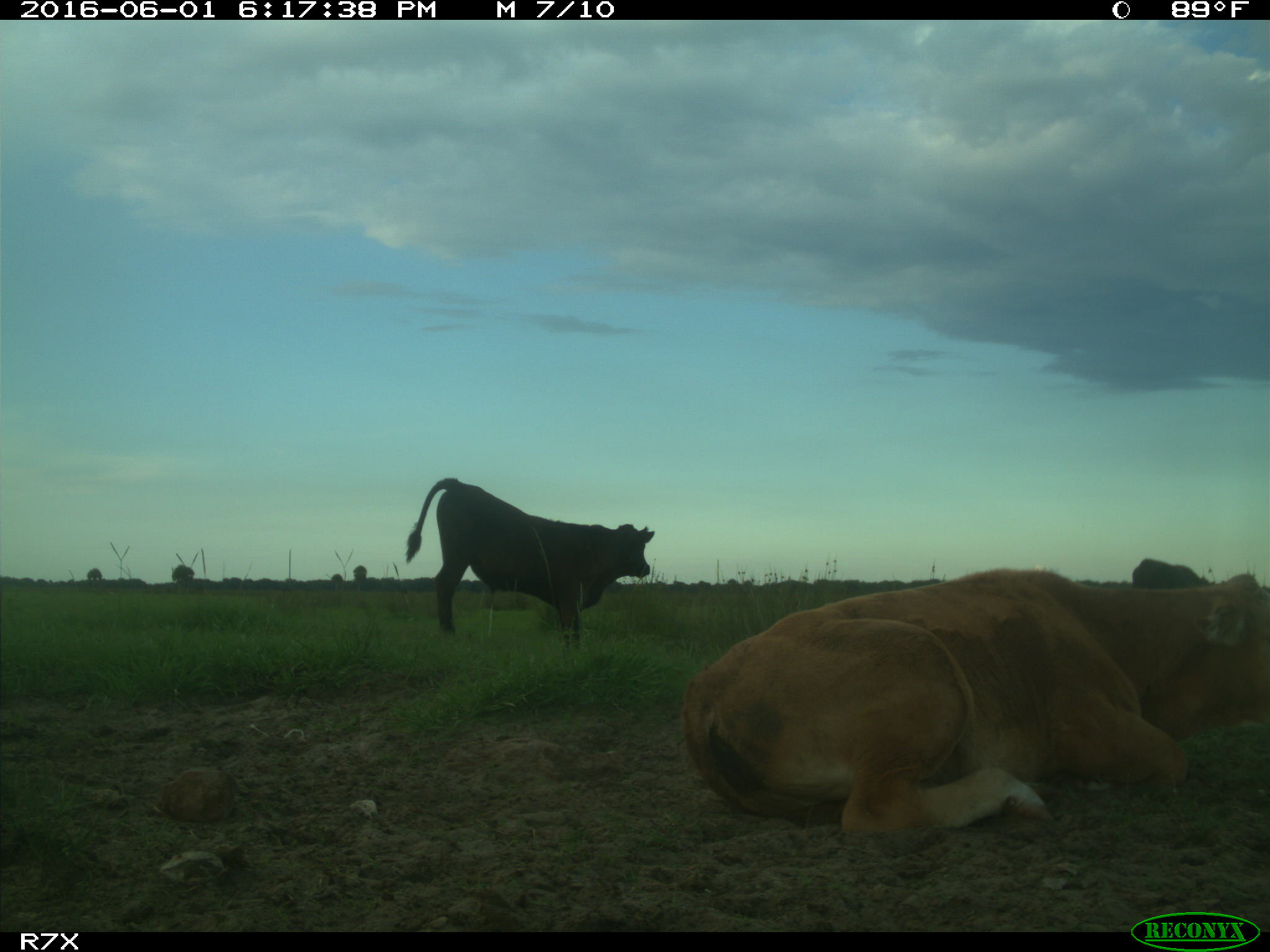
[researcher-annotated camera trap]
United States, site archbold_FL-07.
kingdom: Animalia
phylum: Chordata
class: Mammalia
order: Artiodactyla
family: Bovidae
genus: Bos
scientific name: Bos taurus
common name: domestic cow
Bos taurus (domestic cow).